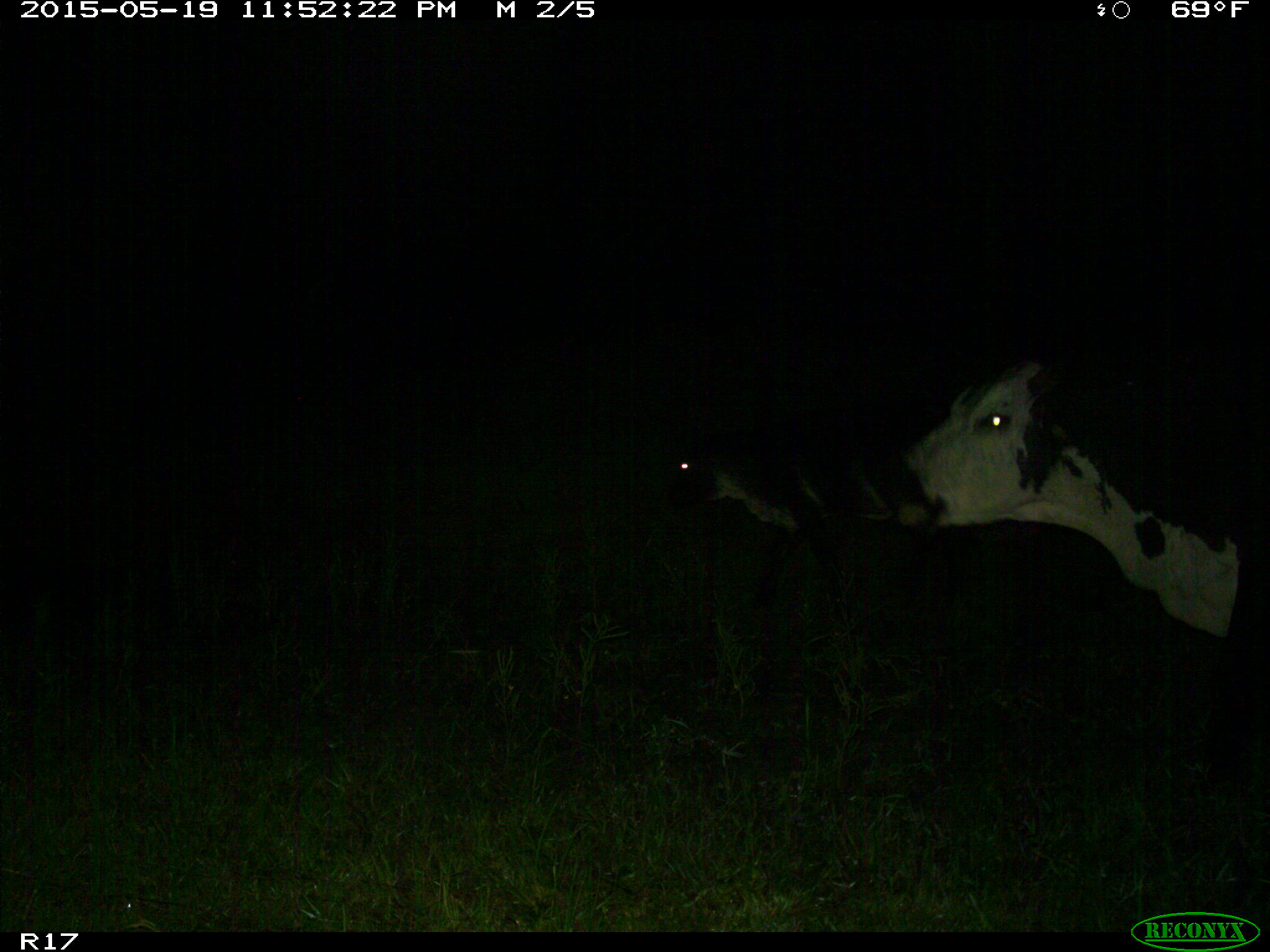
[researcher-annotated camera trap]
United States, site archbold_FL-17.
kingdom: Animalia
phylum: Chordata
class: Mammalia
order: Artiodactyla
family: Bovidae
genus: Bos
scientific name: Bos taurus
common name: domestic cow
Bos taurus (domestic cow).